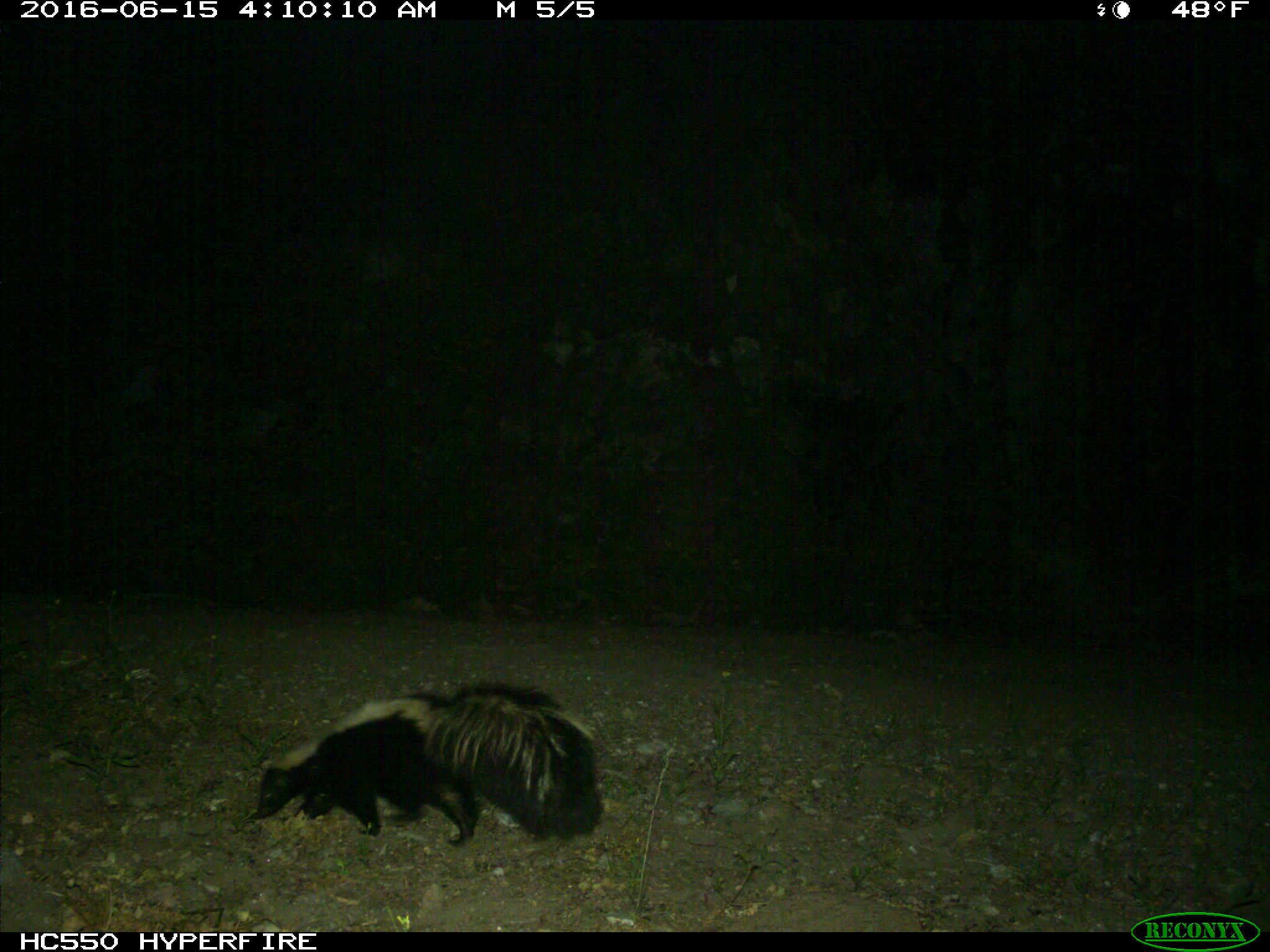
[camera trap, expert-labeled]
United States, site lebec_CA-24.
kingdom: Animalia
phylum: Chordata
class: Mammalia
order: Carnivora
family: Mephitidae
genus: Mephitis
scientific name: Mephitis mephitis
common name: striped skunk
Mephitis mephitis (striped skunk).